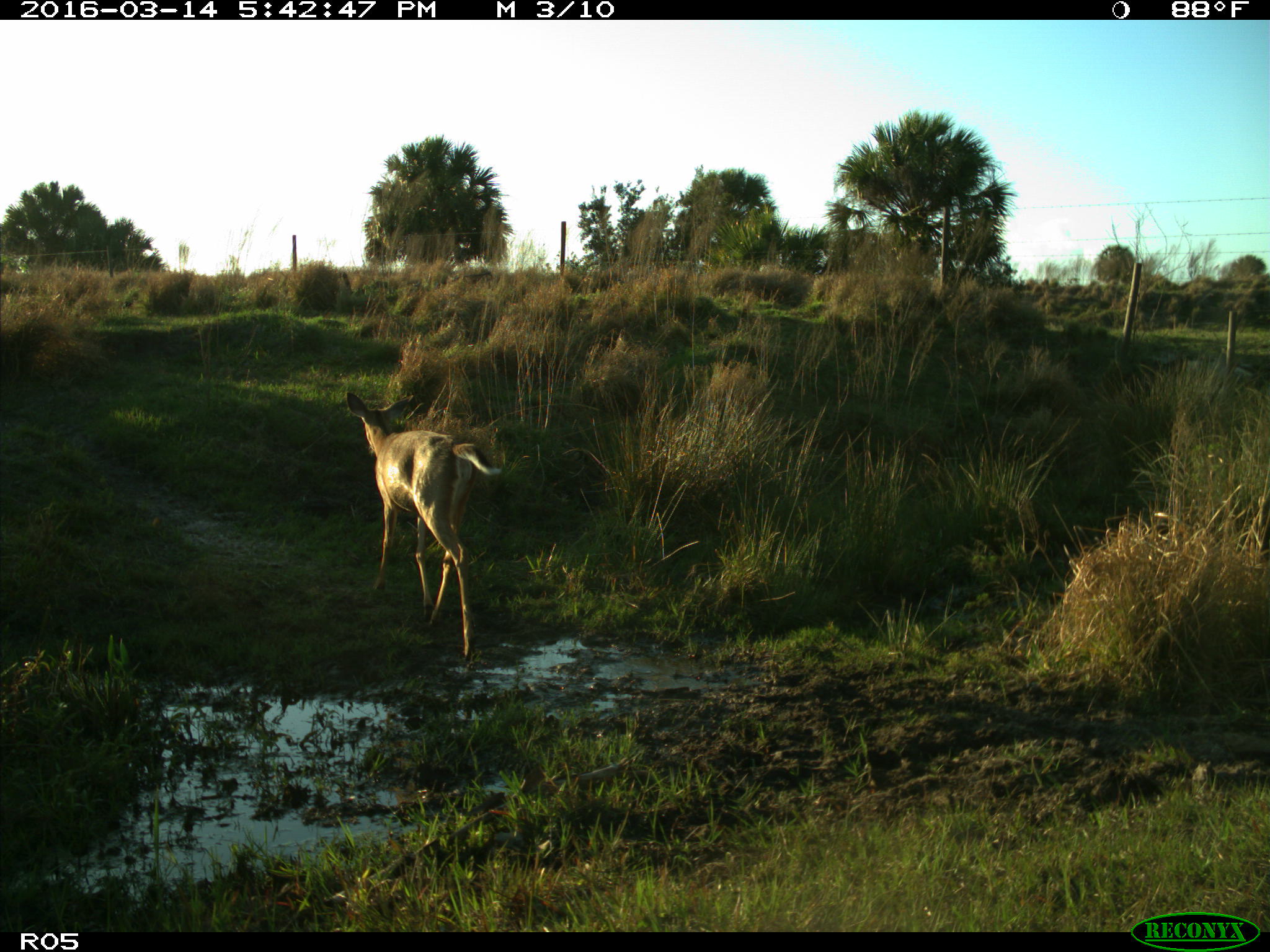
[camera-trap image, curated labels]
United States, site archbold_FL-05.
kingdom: Animalia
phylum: Chordata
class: Mammalia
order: Artiodactyla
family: Cervidae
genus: Odocoileus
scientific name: Odocoileus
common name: deer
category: unidentified deer